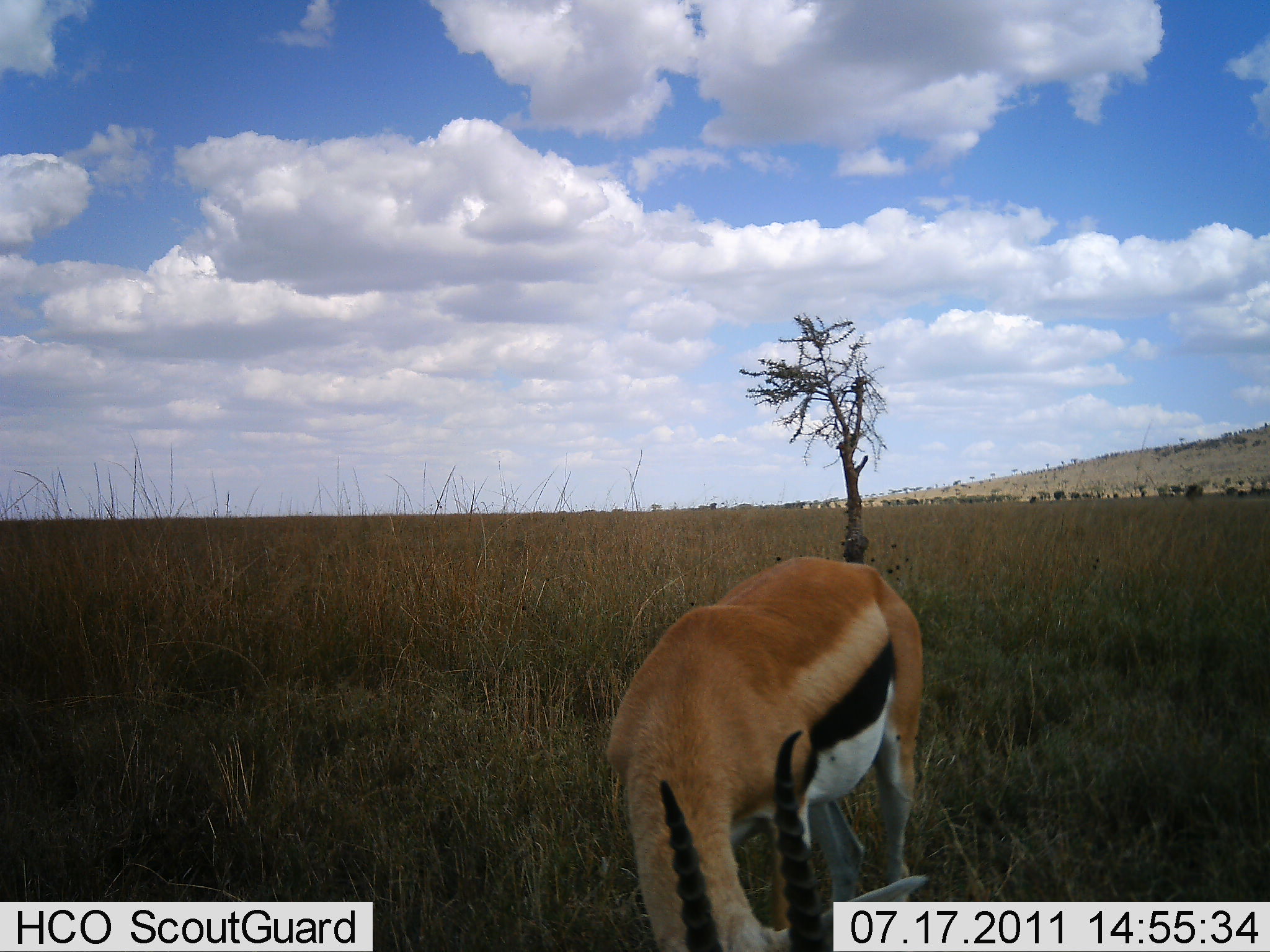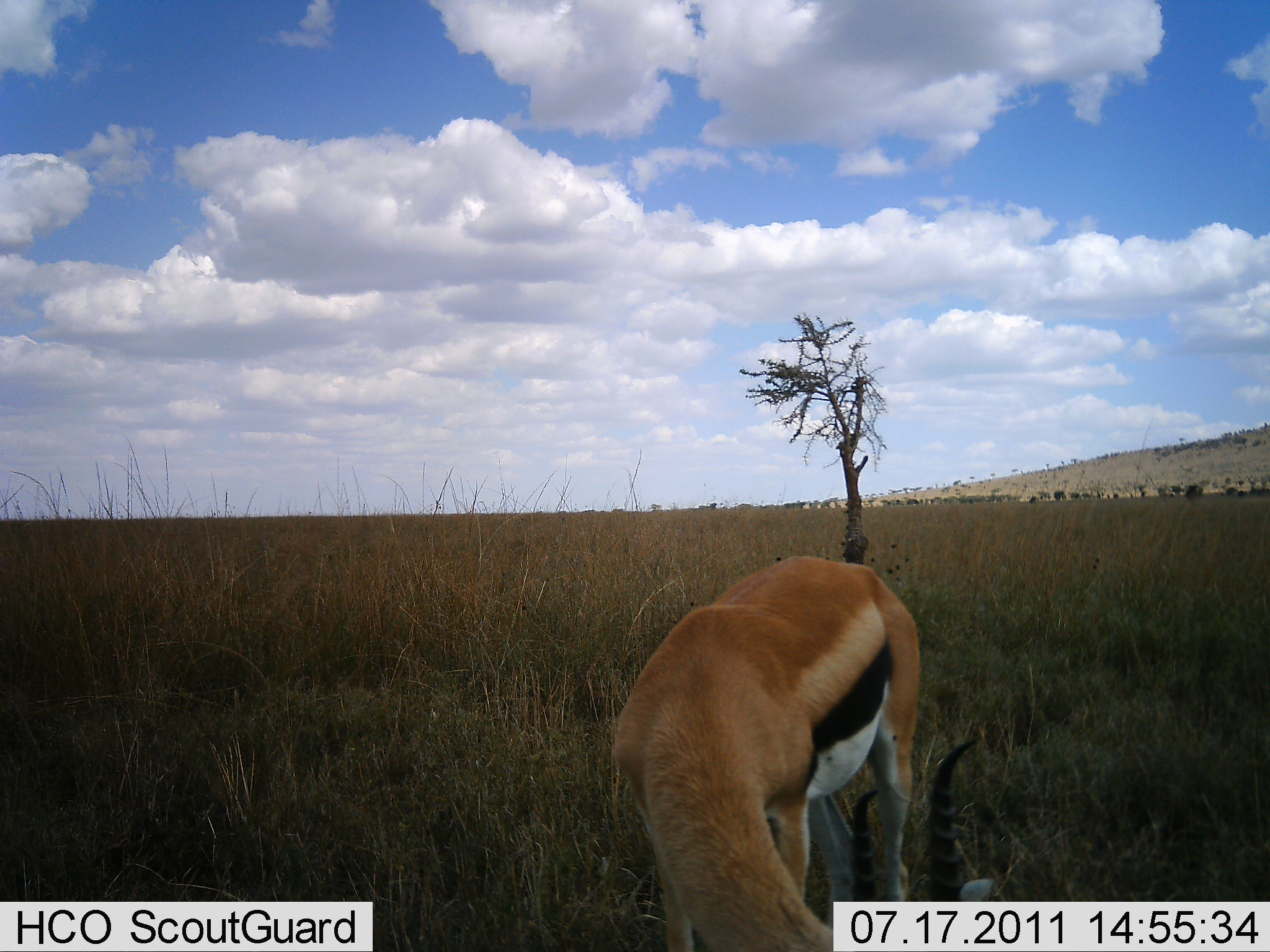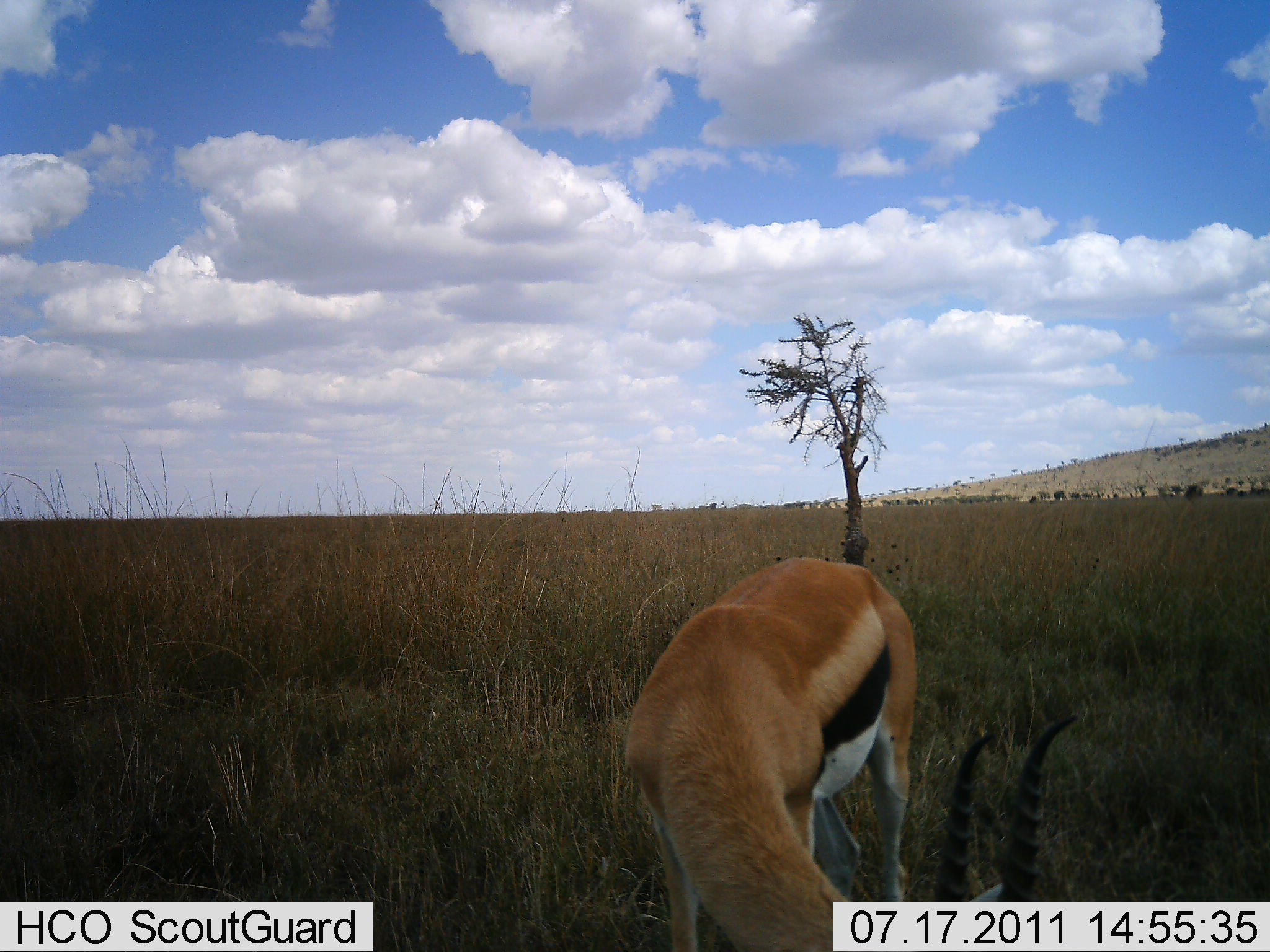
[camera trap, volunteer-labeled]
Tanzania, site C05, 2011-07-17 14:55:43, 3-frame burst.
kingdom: Animalia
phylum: Chordata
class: Mammalia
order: Artiodactyla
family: Bovidae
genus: Eudorcas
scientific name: Eudorcas thomsonii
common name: thomson's gazelle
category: gazellethomsons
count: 1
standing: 20%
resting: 0%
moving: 7%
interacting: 0%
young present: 0%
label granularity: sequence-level